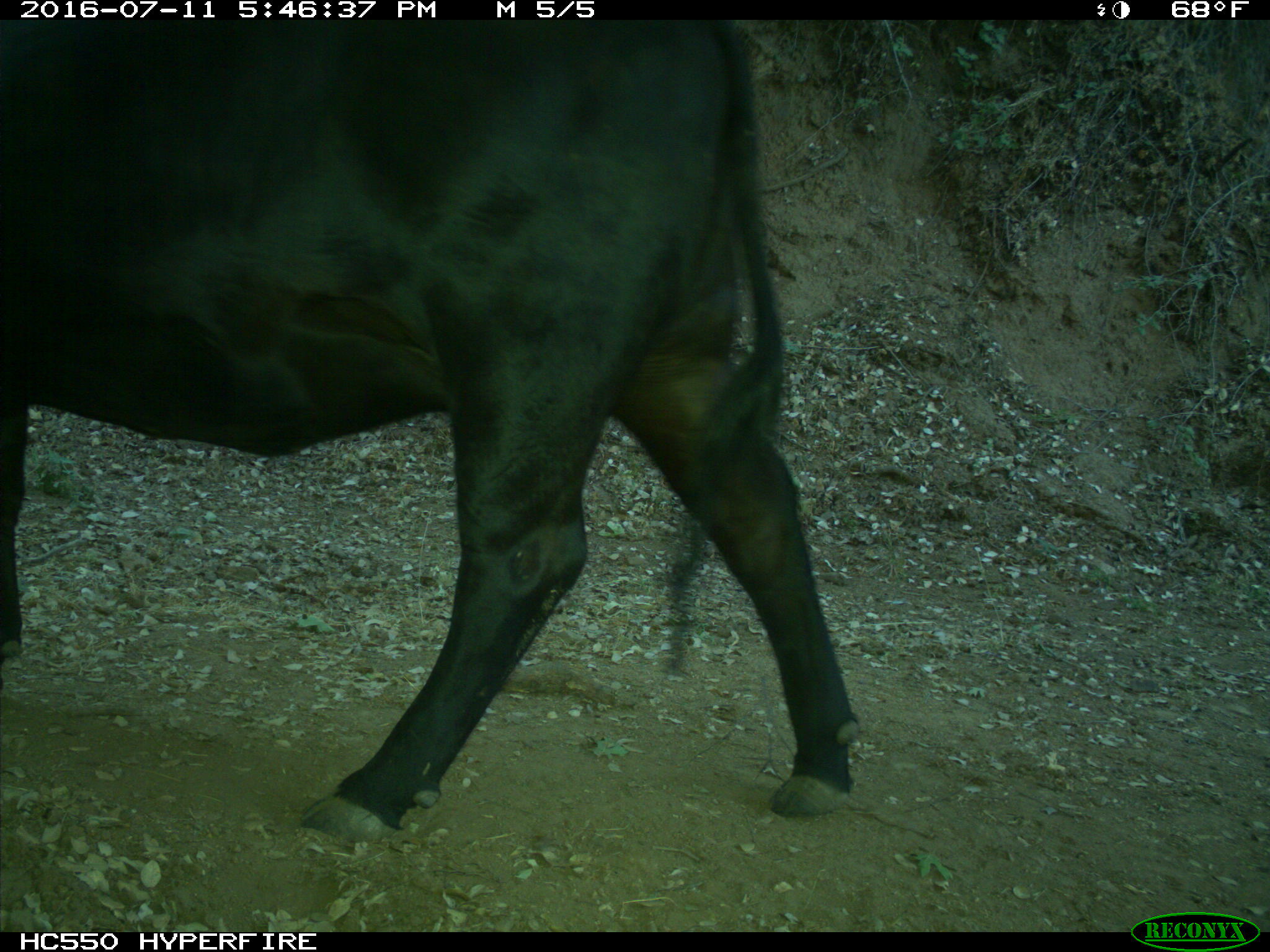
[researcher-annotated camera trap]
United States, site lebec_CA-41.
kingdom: Animalia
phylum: Chordata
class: Mammalia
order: Artiodactyla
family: Bovidae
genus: Bos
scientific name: Bos taurus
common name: domestic cow